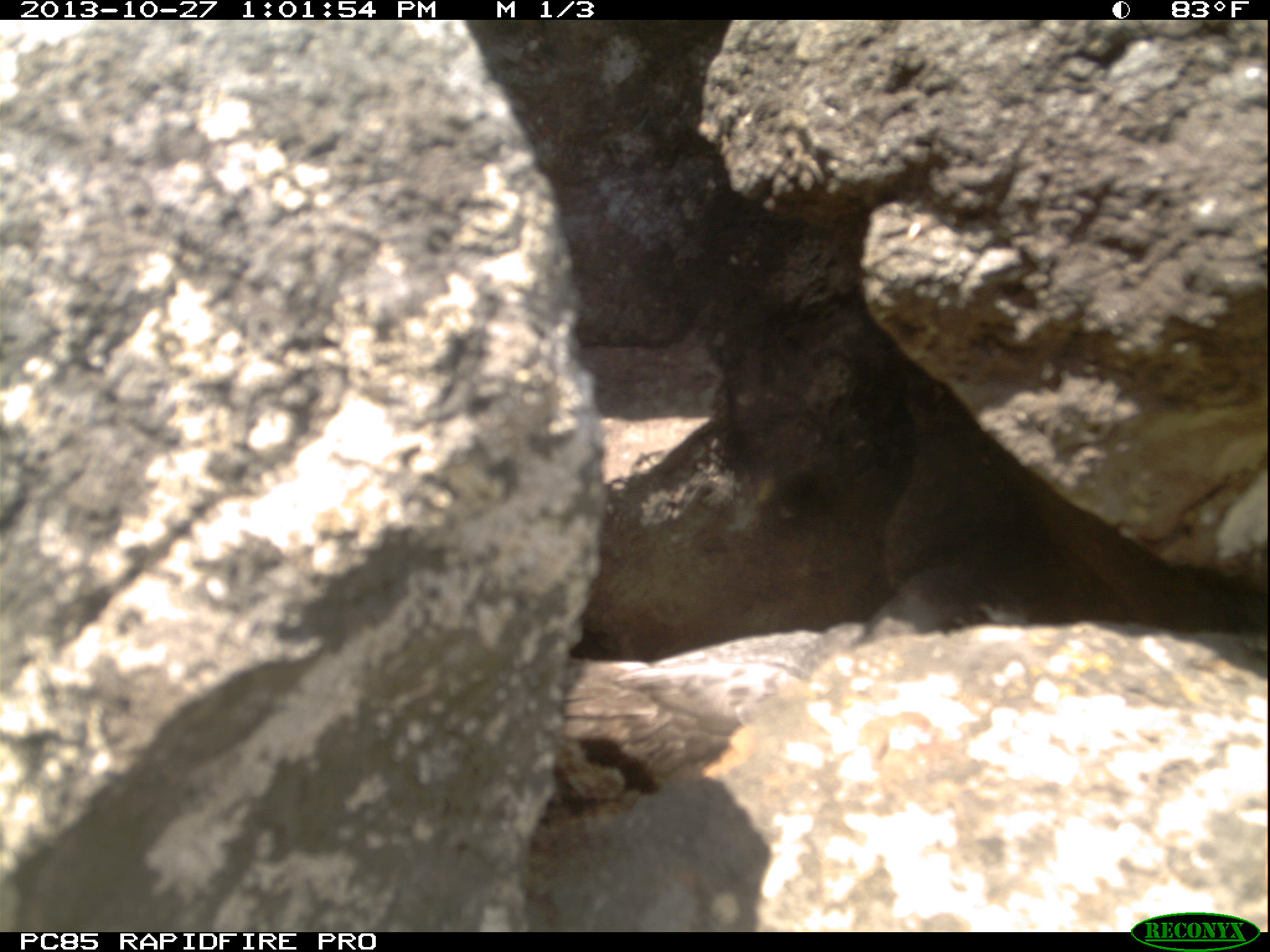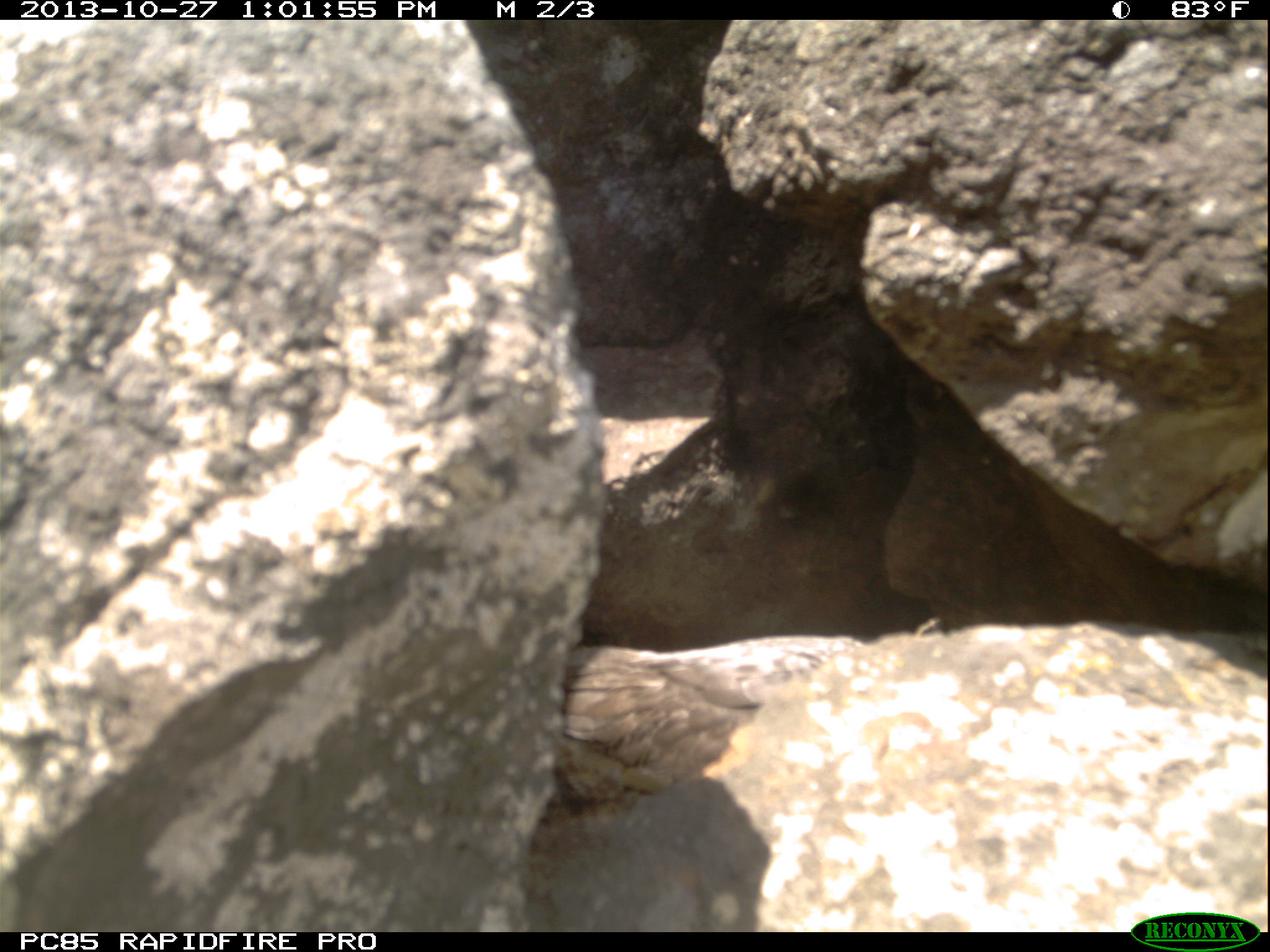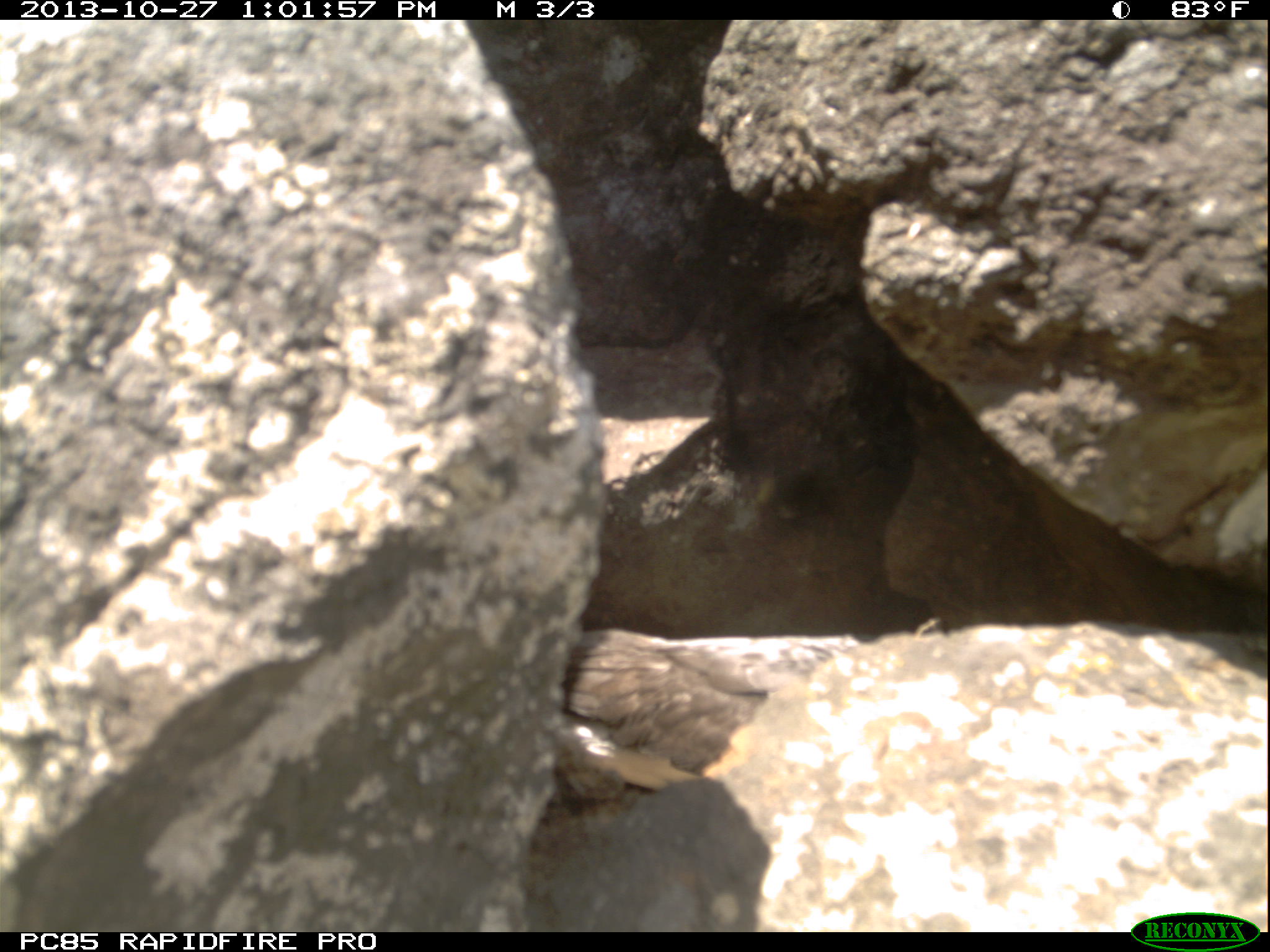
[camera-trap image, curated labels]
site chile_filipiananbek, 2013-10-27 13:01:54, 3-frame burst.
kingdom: Animalia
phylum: Chordata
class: Aves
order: Procellariiformes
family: Procellariidae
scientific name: Procellariidae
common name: petrel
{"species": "petrel (Procellariidae)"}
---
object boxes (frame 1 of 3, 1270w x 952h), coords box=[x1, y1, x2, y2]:
petrel: box=[546, 545, 1036, 813]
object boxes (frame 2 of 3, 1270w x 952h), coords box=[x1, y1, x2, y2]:
petrel: box=[533, 606, 902, 831]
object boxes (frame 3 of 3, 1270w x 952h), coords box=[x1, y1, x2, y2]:
petrel: box=[551, 598, 873, 812]